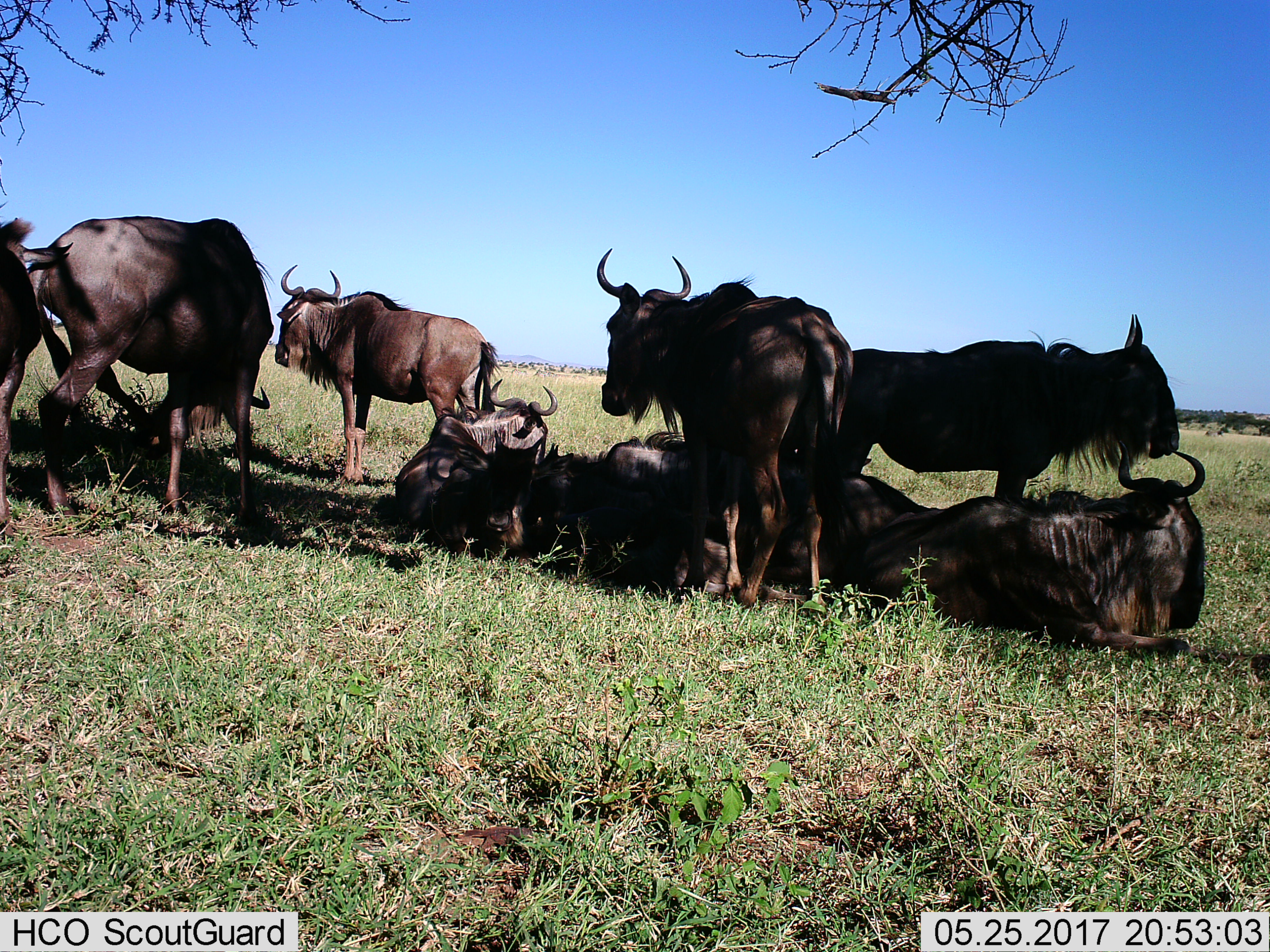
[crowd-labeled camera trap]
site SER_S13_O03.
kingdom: Animalia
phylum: Chordata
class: Mammalia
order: Artiodactyla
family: Bovidae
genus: Connochaetes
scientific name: Connochaetes taurinus taurinus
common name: blue wildebeest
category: wildebeestblue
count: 9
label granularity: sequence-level